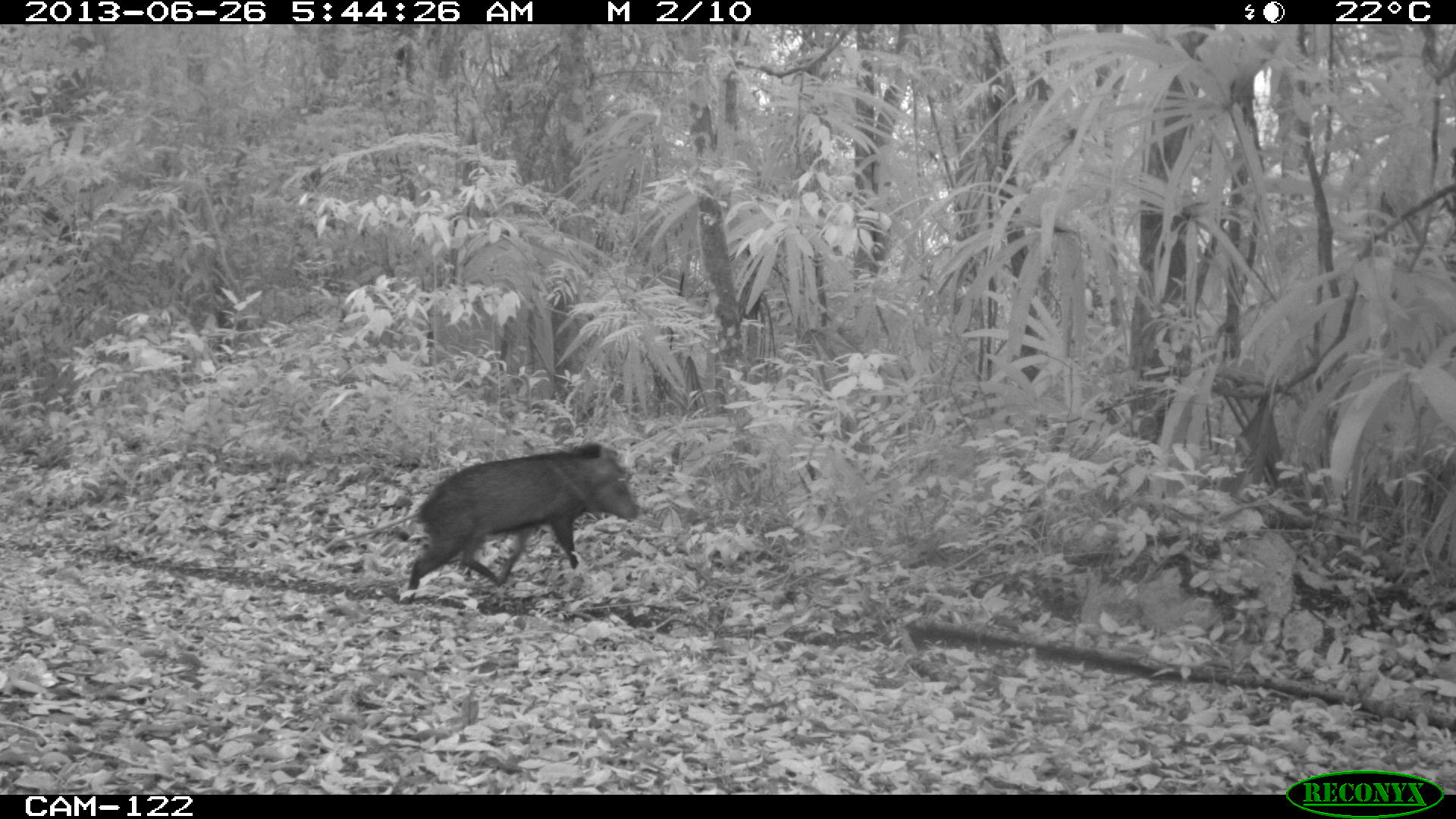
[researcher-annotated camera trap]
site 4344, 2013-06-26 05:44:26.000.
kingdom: Animalia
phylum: Chordata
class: Mammalia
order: Artiodactyla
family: Tayassuidae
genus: Pecari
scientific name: Pecari tajacu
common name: collared peccary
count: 7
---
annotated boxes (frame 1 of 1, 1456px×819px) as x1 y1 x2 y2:
pecari tajacu: 403 437 641 604